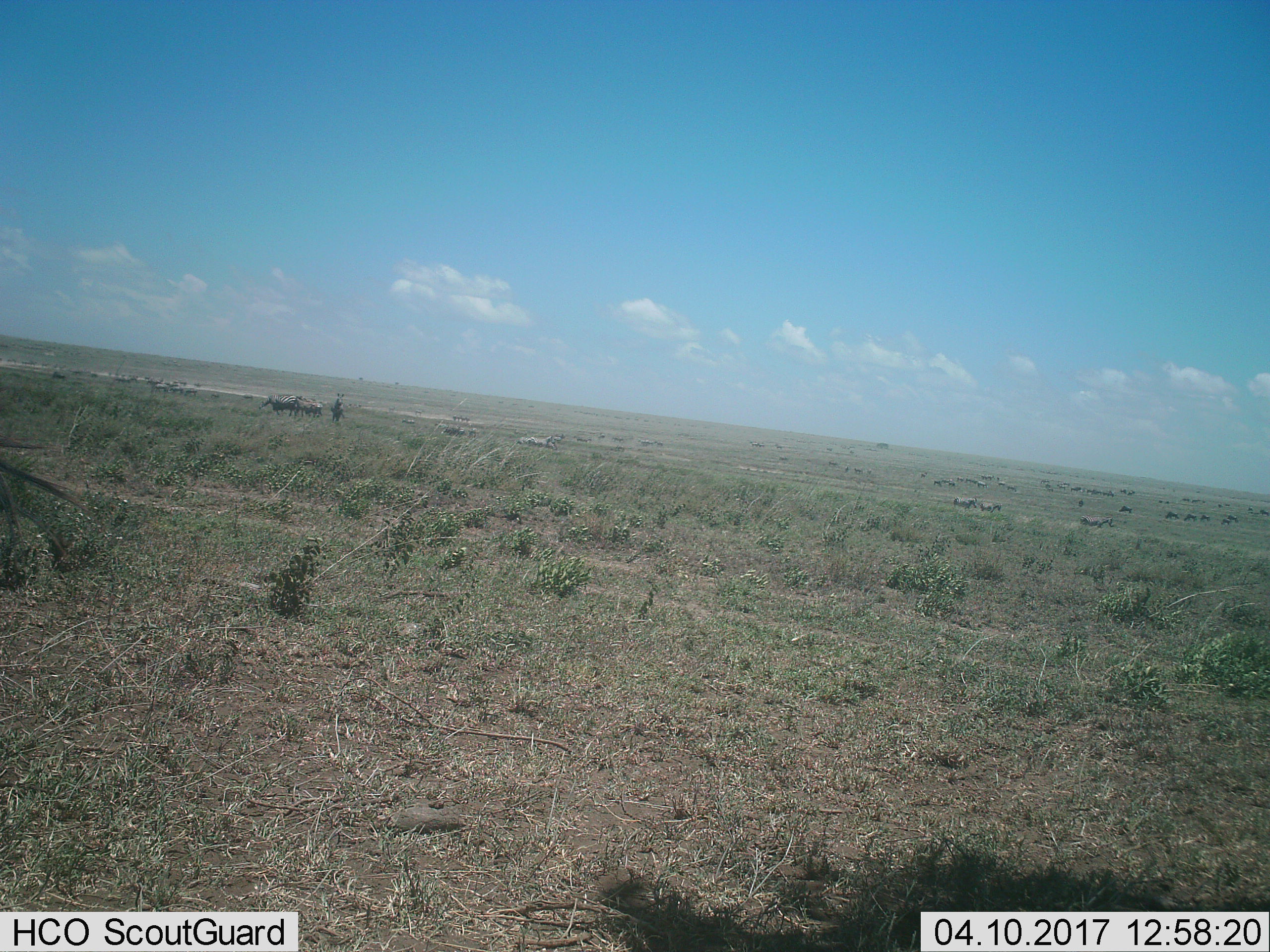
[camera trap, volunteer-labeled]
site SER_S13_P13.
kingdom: Animalia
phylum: Chordata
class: Mammalia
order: Perissodactyla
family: Equidae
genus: Equus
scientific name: Equus quagga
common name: plains zebra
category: zebraplains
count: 7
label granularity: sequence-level